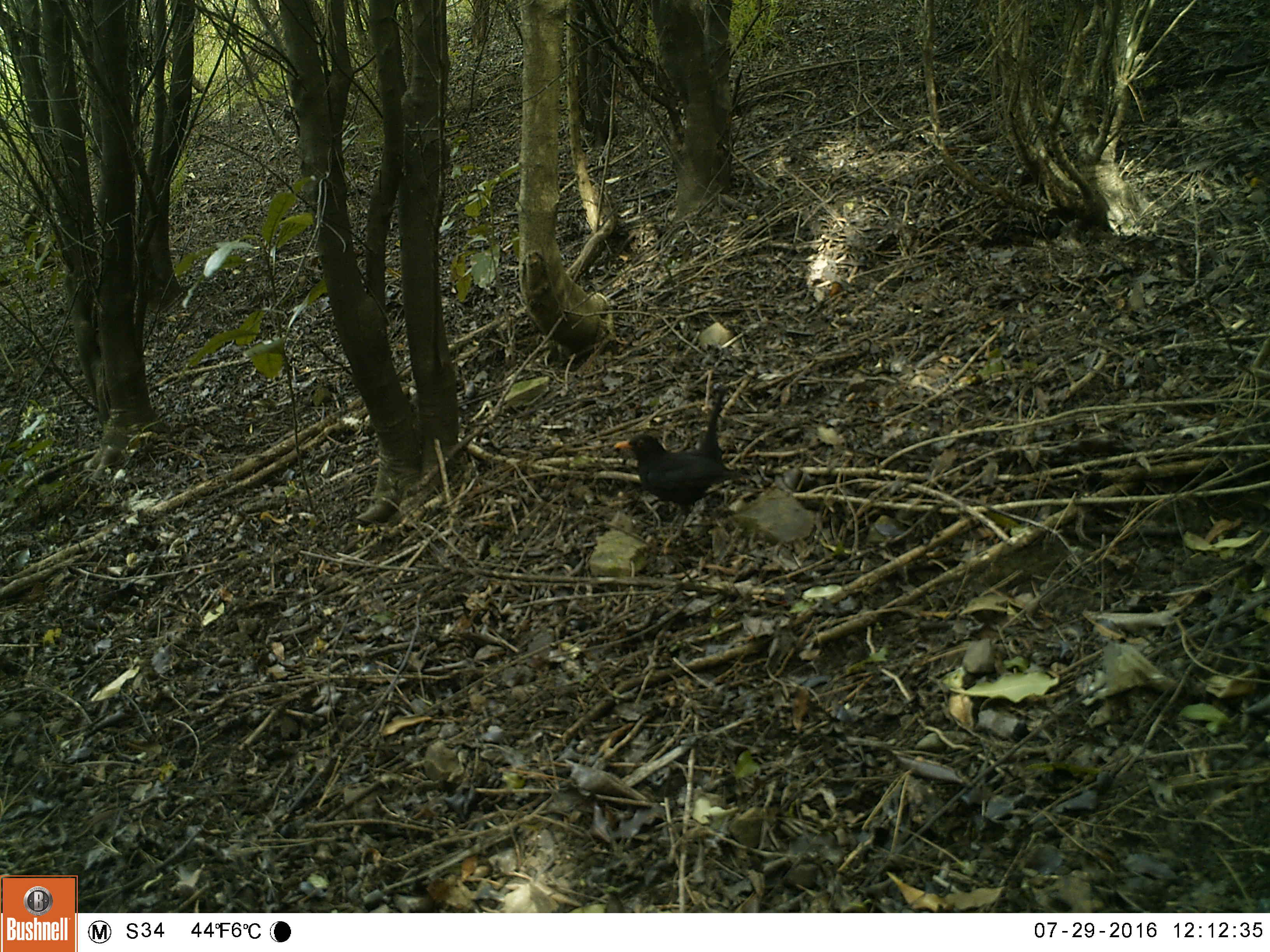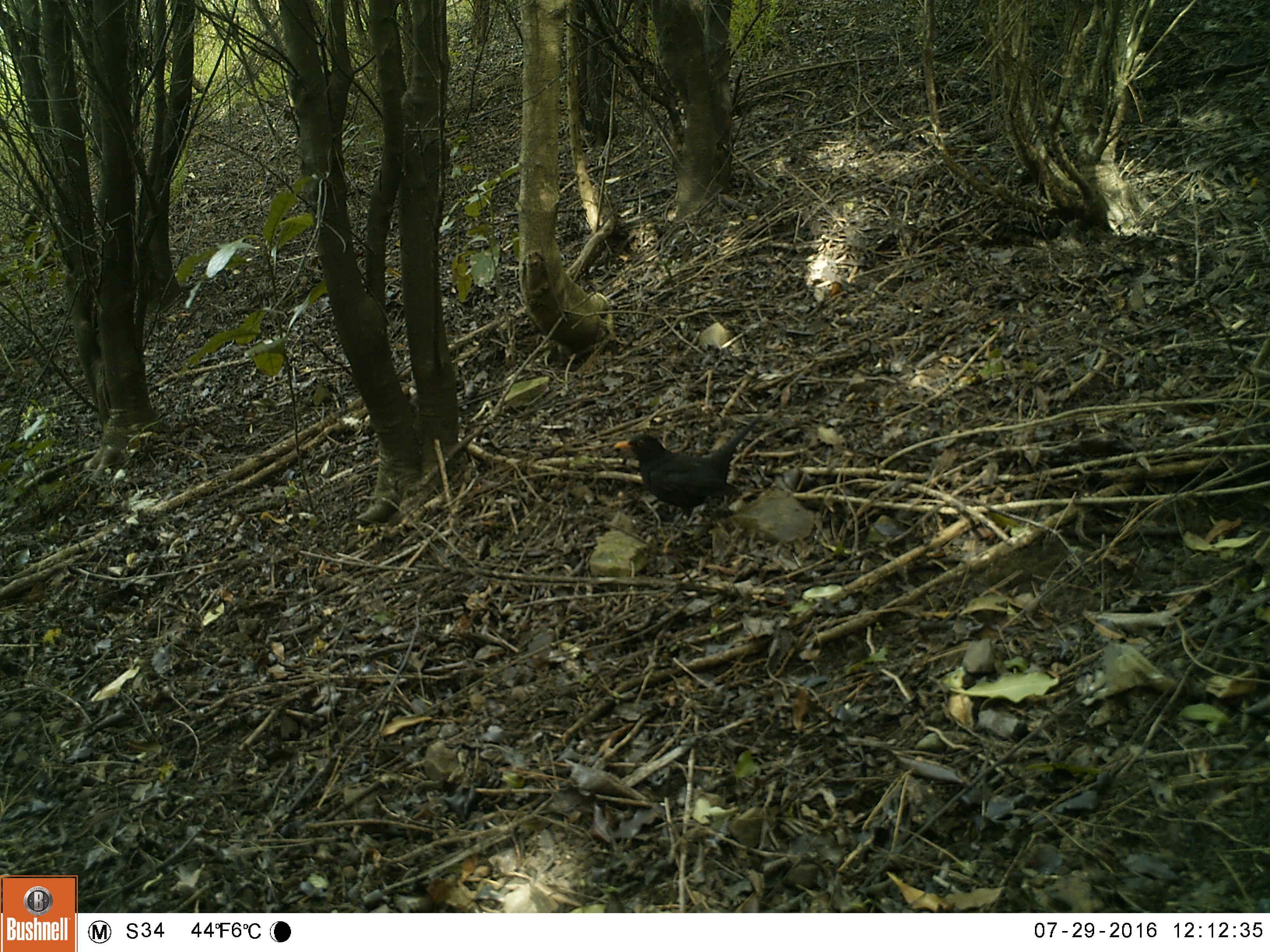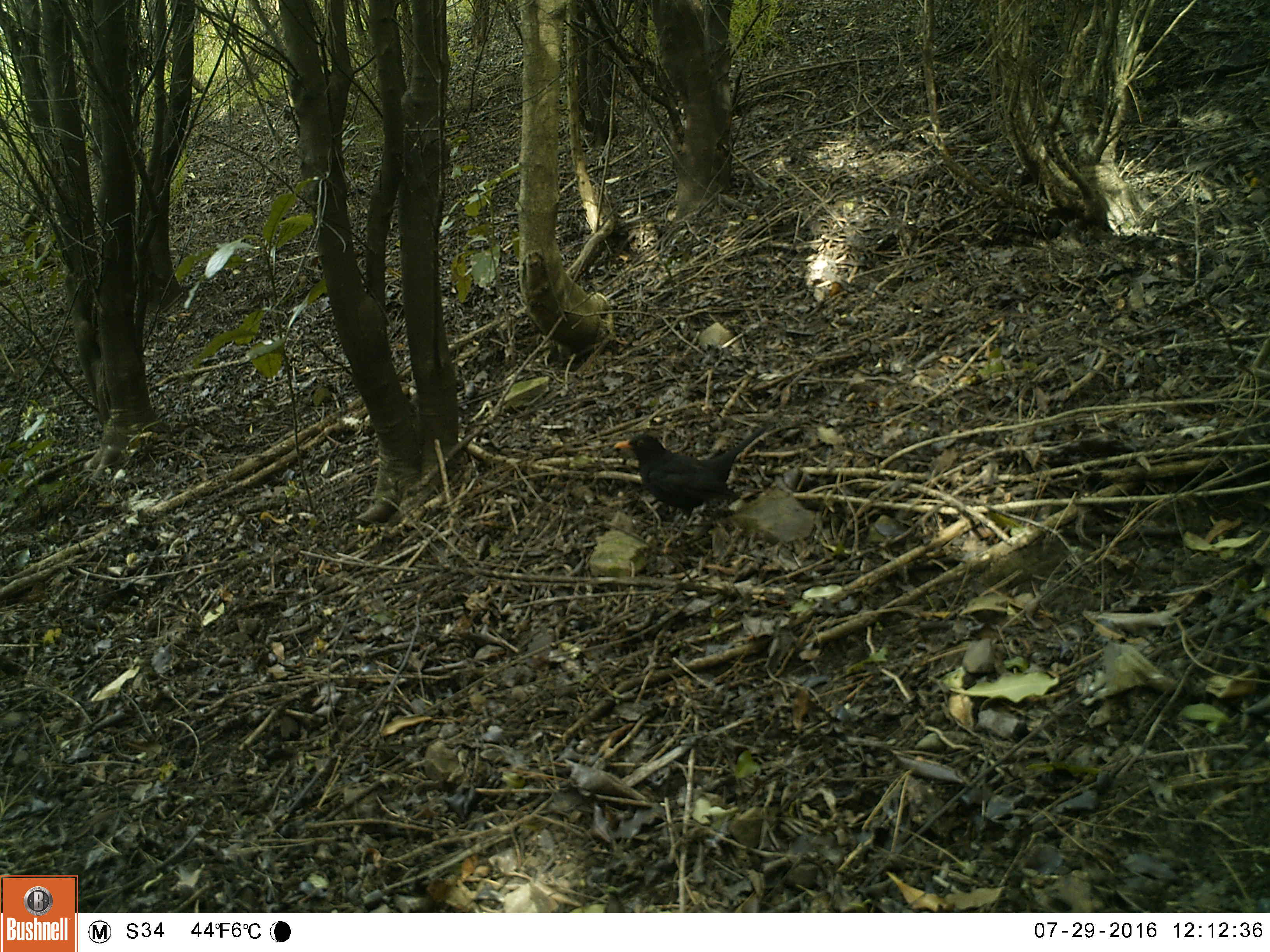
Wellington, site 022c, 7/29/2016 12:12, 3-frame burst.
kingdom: Animalia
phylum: Chordata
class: Aves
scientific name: Aves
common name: bird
Bird (Aves).